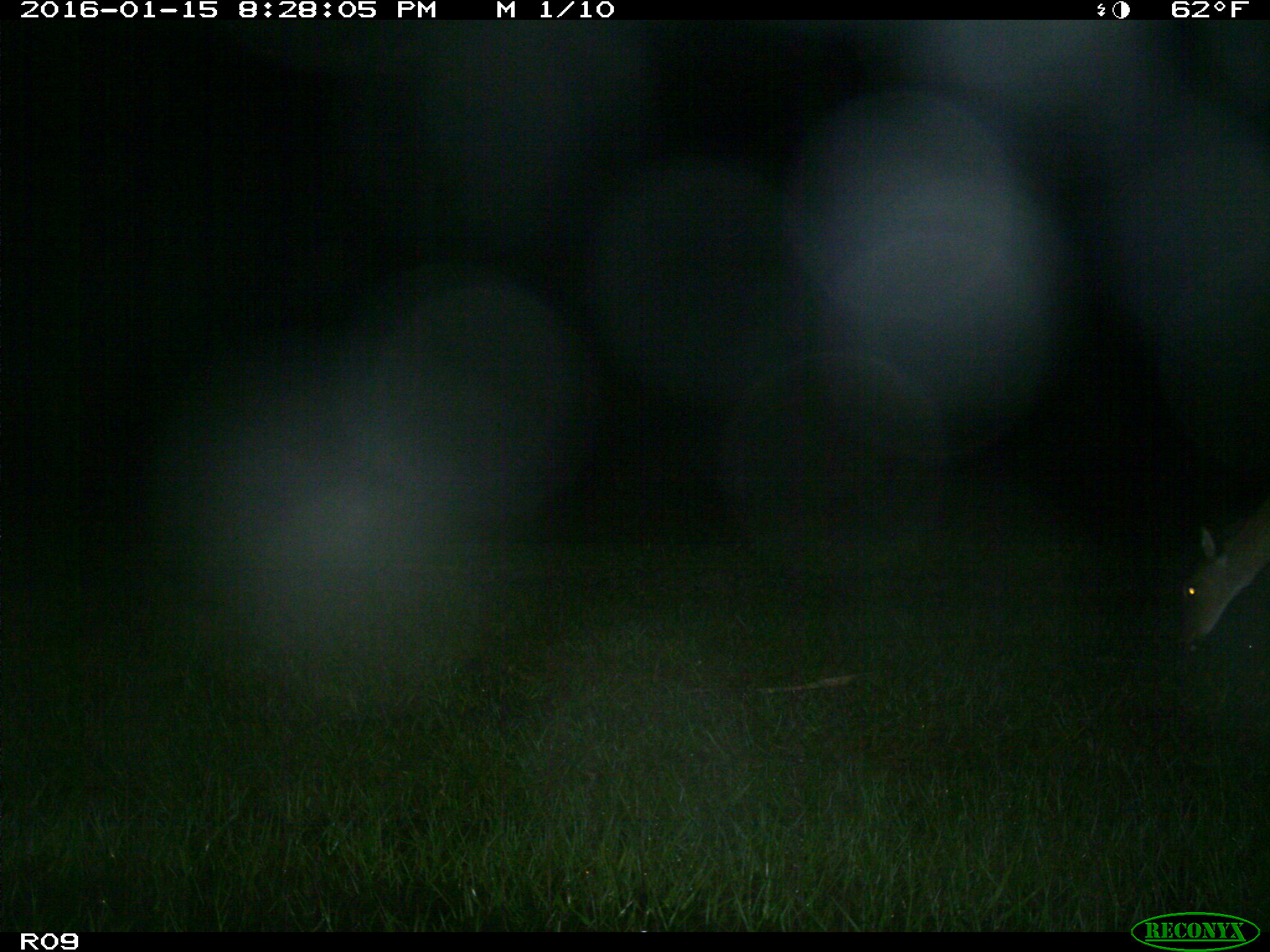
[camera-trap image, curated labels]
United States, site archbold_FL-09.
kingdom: Animalia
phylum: Chordata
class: Mammalia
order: Artiodactyla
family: Cervidae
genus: Odocoileus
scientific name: Odocoileus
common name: deer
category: unidentified deer